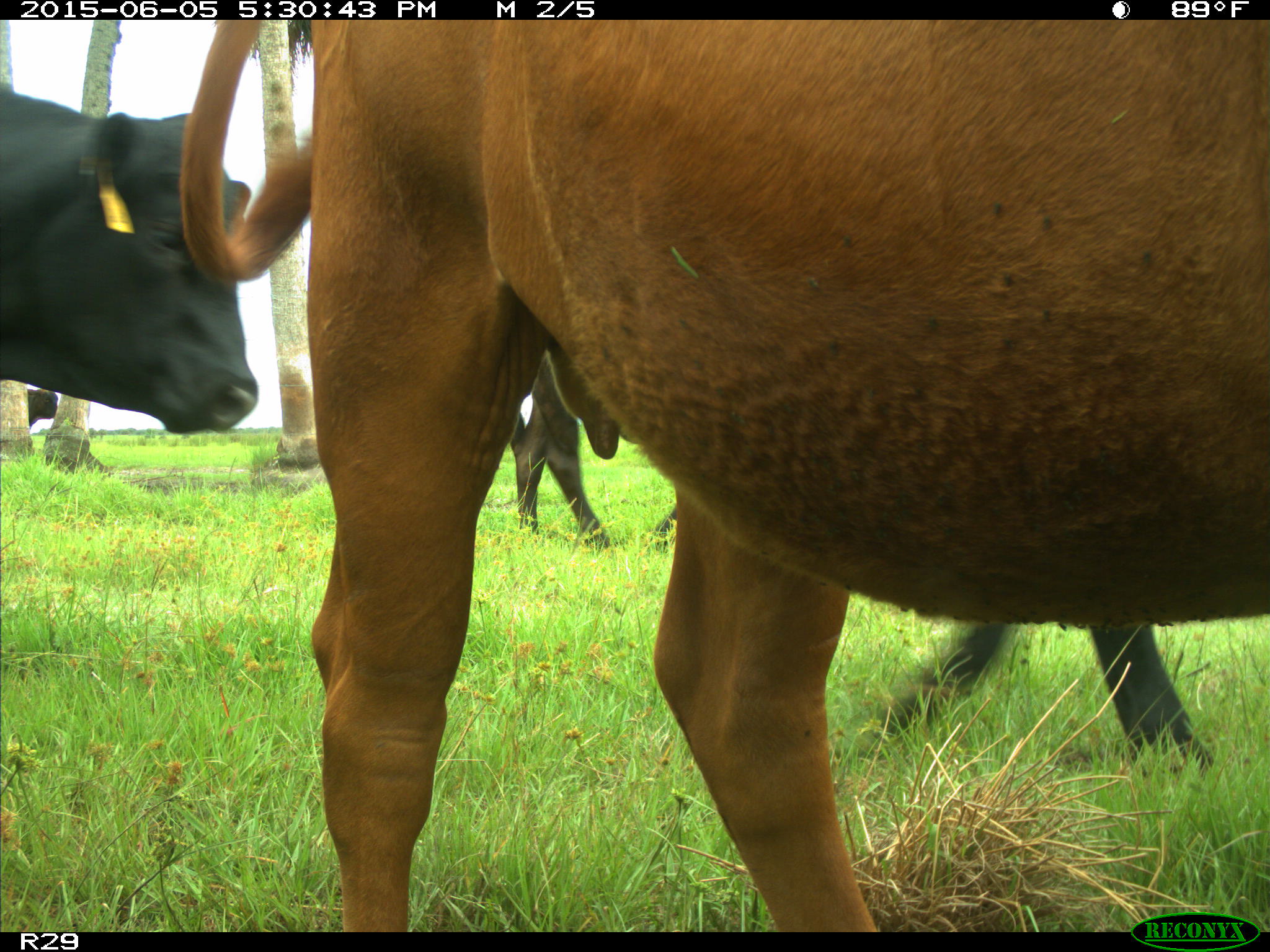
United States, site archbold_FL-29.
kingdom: Animalia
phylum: Chordata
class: Mammalia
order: Artiodactyla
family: Bovidae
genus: Bos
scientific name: Bos taurus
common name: domestic cow